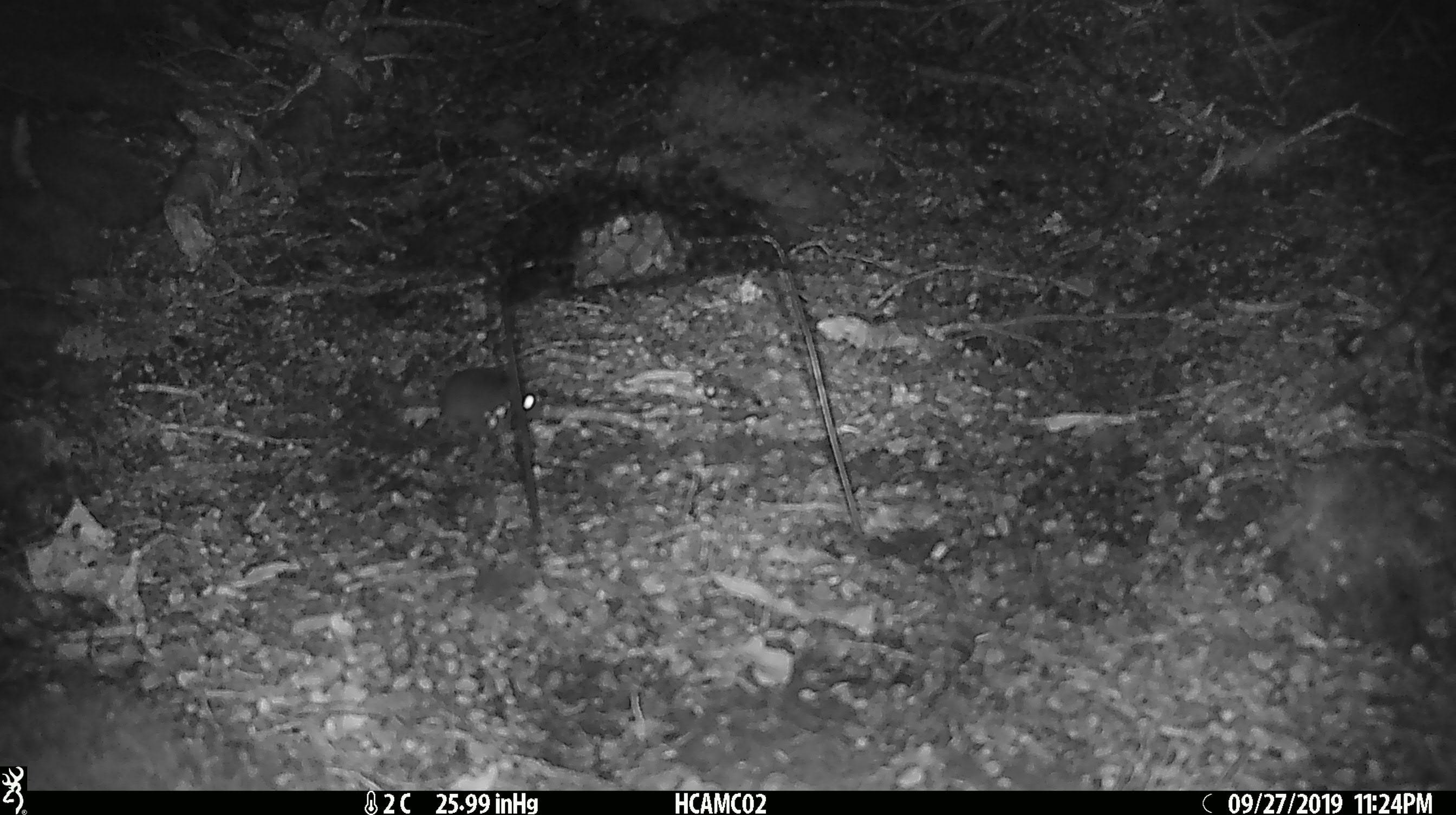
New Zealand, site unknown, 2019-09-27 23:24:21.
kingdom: Animalia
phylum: Chordata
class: Mammalia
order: Rodentia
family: Muridae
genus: Mus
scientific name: Mus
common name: mouse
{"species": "mouse (Mus)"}